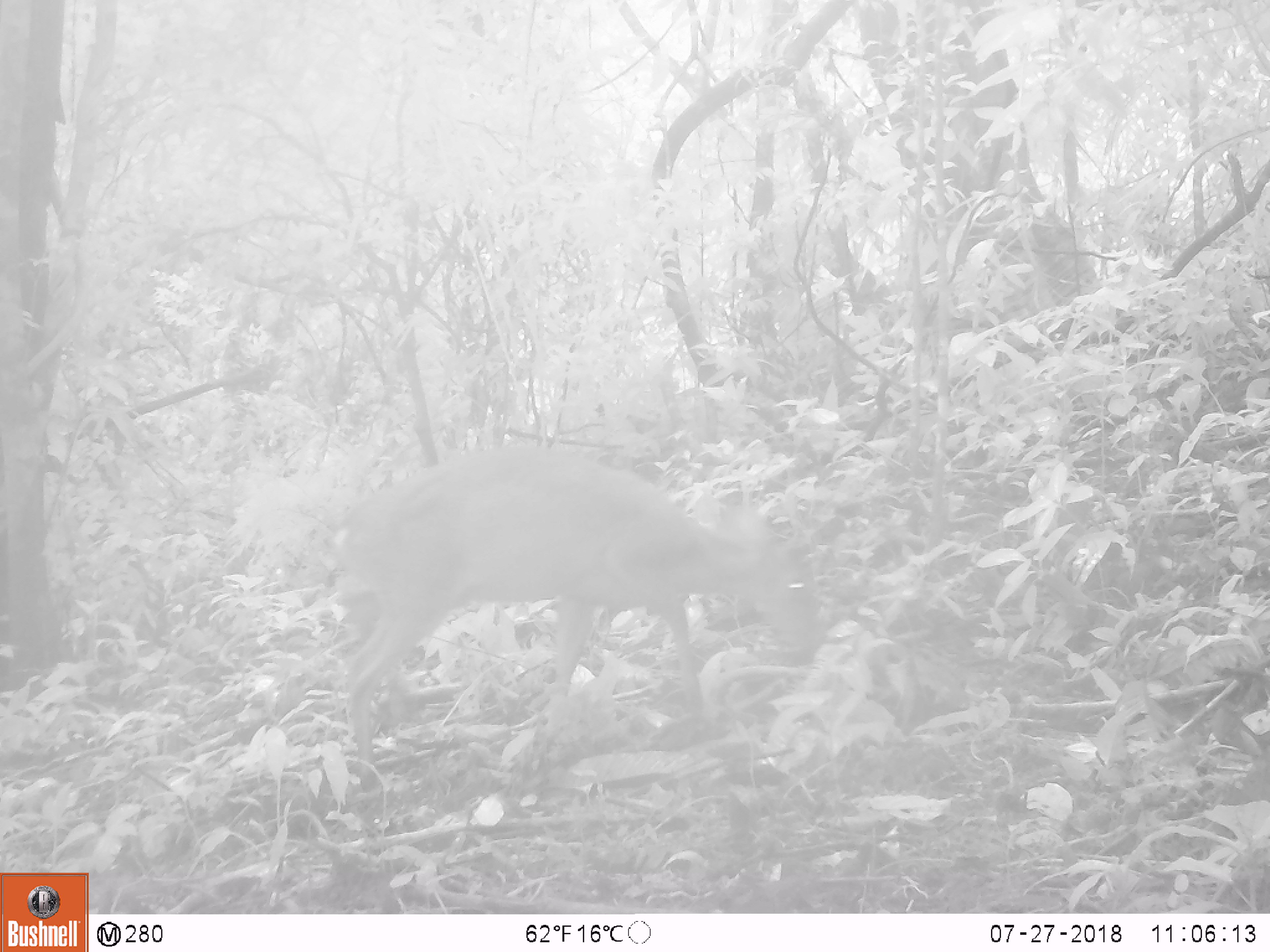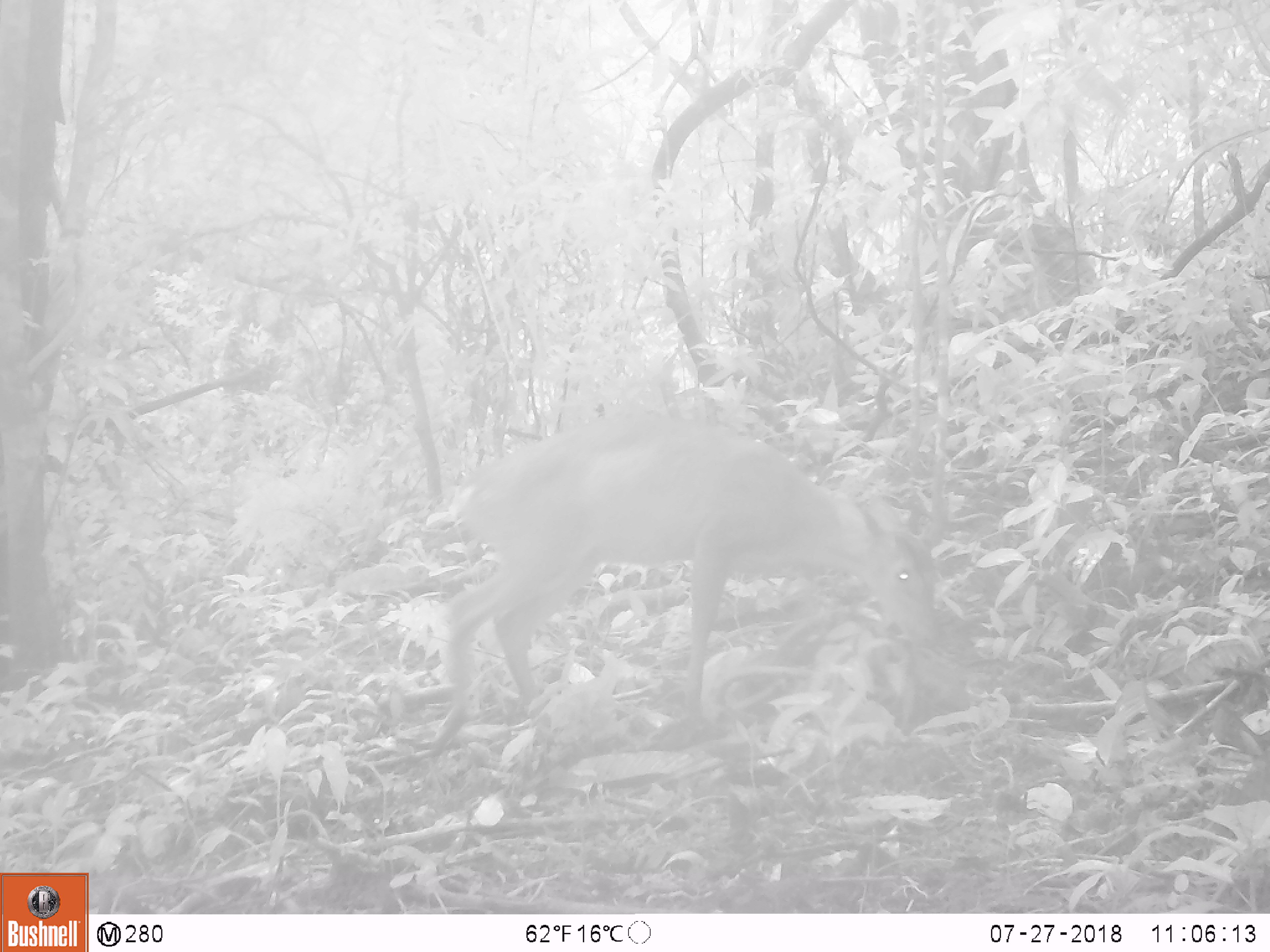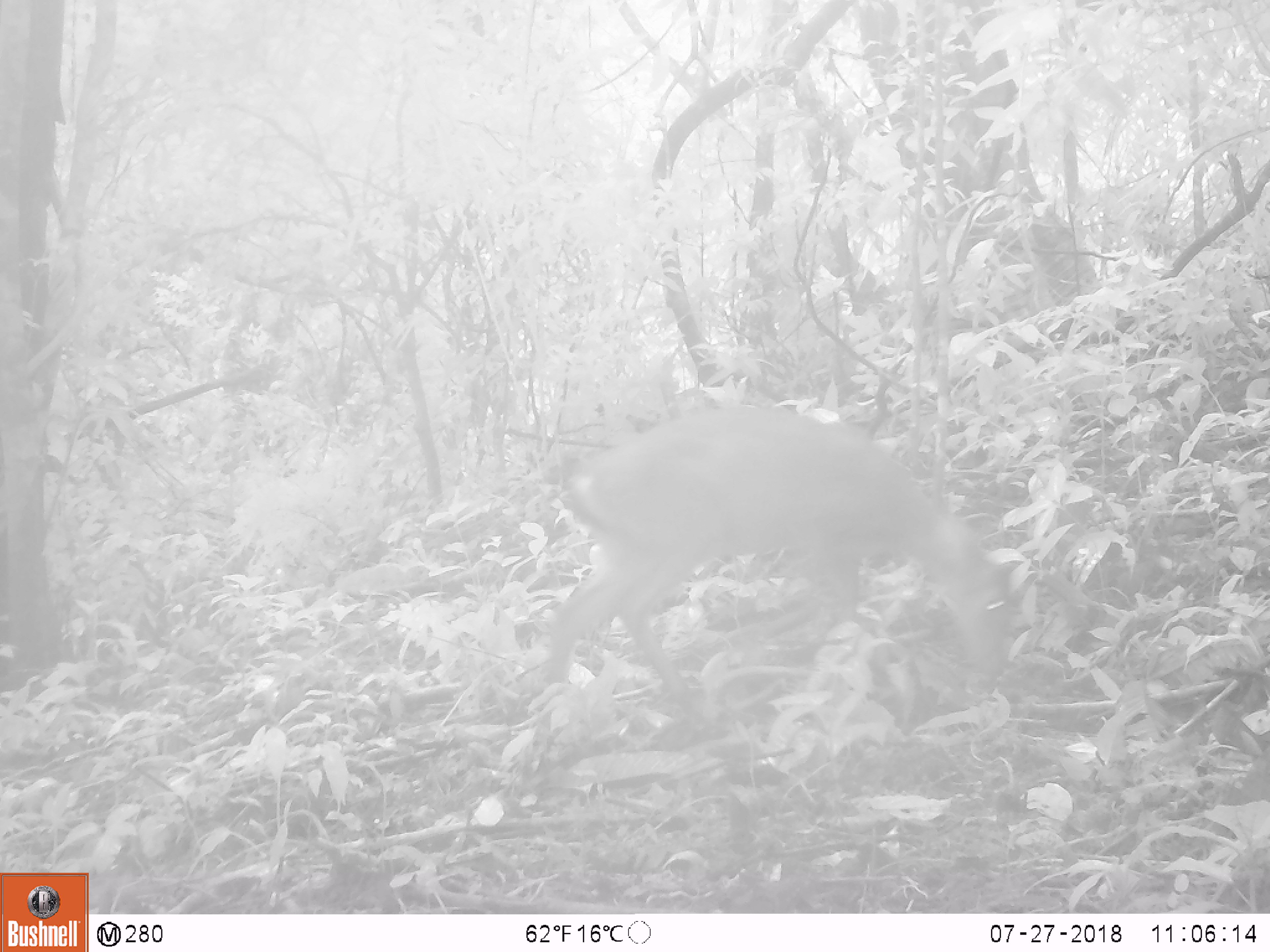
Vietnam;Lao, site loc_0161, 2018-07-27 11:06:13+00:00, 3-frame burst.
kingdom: Animalia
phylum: Chordata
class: Mammalia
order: Artiodactyla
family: Suidae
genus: Sus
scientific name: Sus scrofa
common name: eurasian wild pig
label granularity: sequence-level